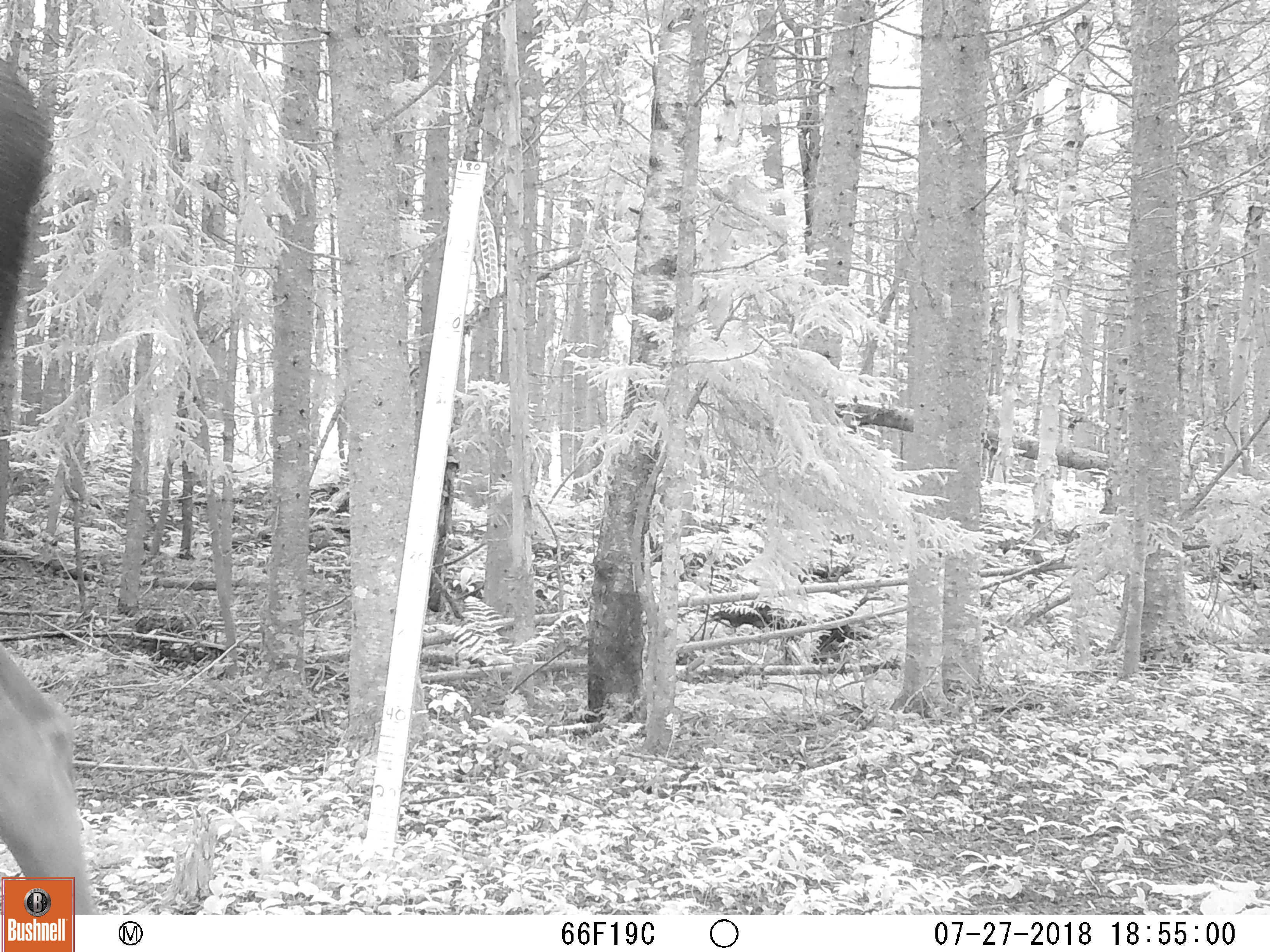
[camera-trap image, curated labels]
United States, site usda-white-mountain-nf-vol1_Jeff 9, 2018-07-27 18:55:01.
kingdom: Animalia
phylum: Chordata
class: Mammalia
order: Artiodactyla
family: Cervidae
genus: Alces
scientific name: Alces alces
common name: moose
Moose (Alces alces).